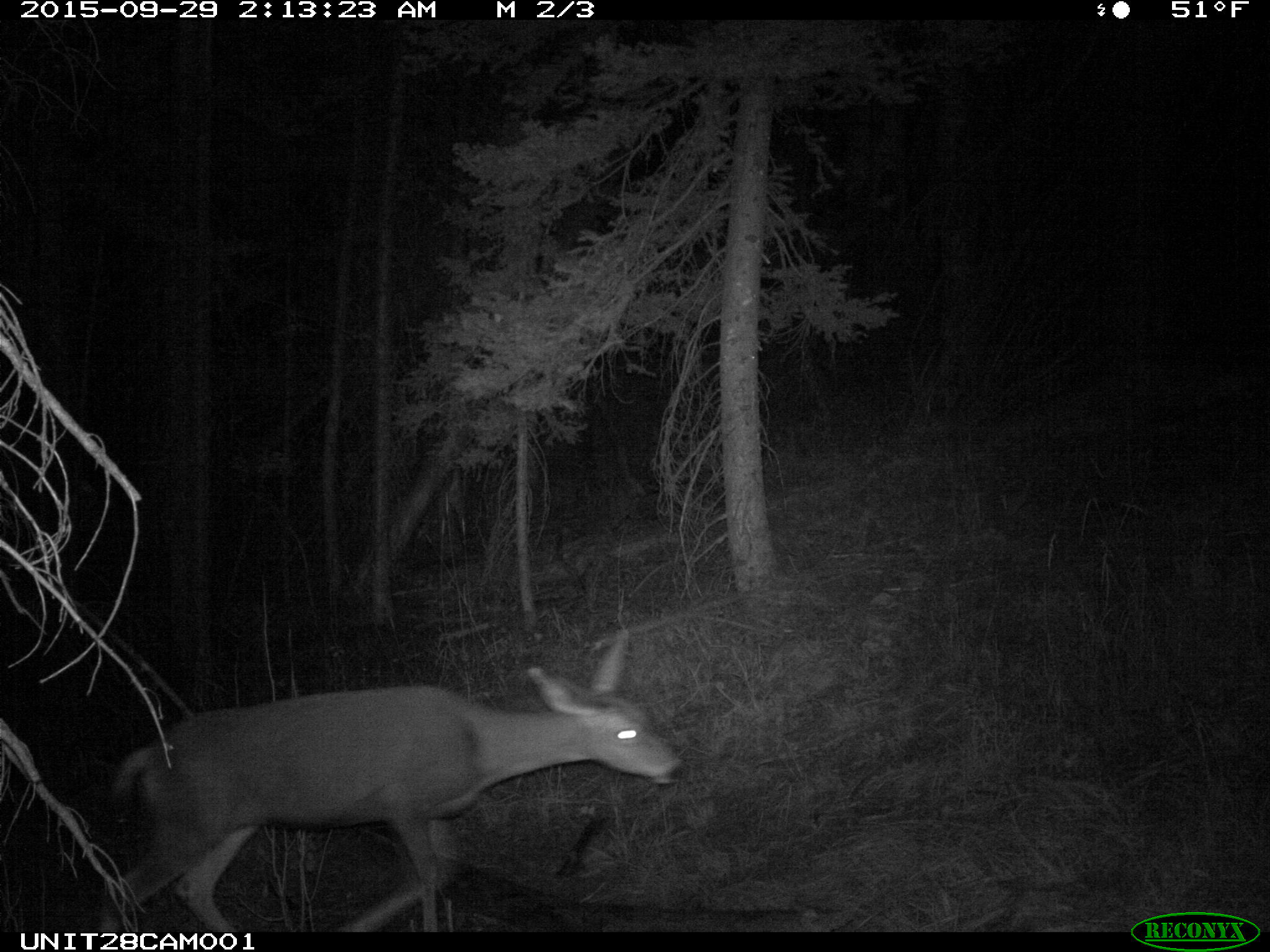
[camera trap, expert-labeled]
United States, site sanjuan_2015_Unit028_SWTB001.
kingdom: Animalia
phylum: Chordata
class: Mammalia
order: Artiodactyla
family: Cervidae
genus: Odocoileus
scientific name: Odocoileus hemionus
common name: mule deer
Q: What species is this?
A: Odocoileus hemionus (mule deer).